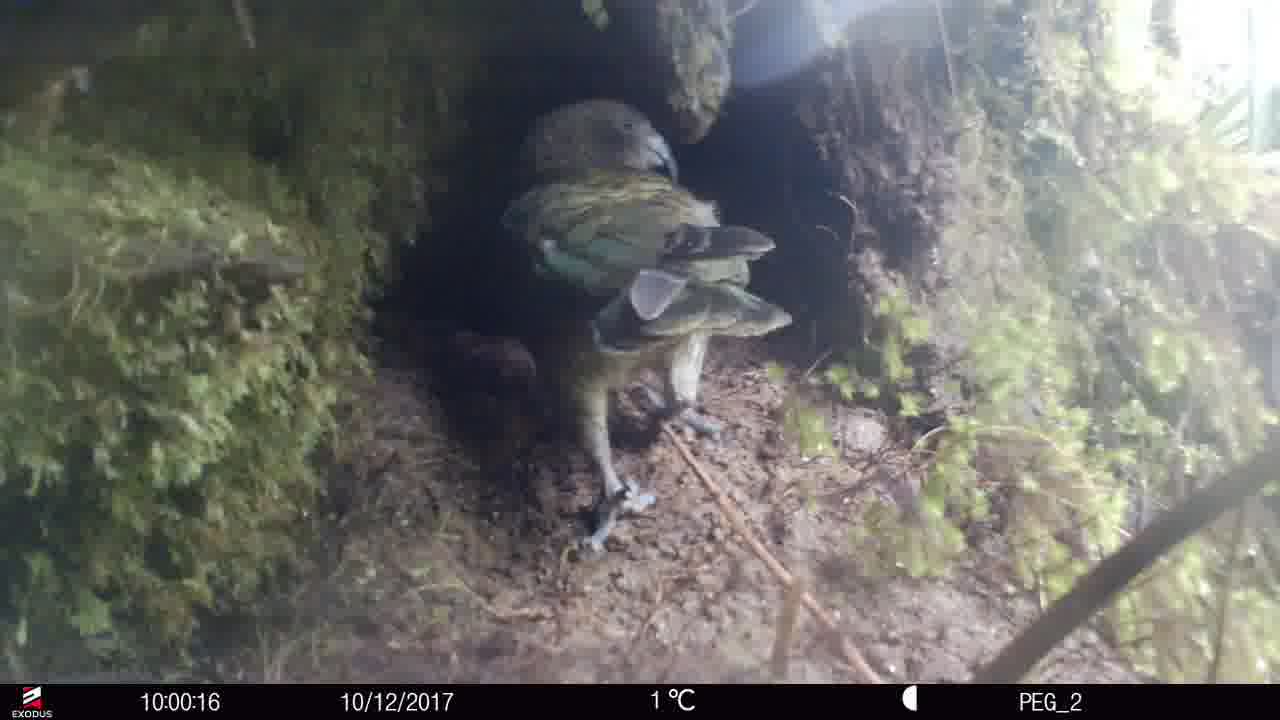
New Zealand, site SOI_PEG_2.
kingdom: Animalia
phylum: Chordata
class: Aves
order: Psittaciformes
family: Strigopidae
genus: Nestor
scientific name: Nestor notabilis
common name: kea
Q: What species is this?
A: Kea (Nestor notabilis).